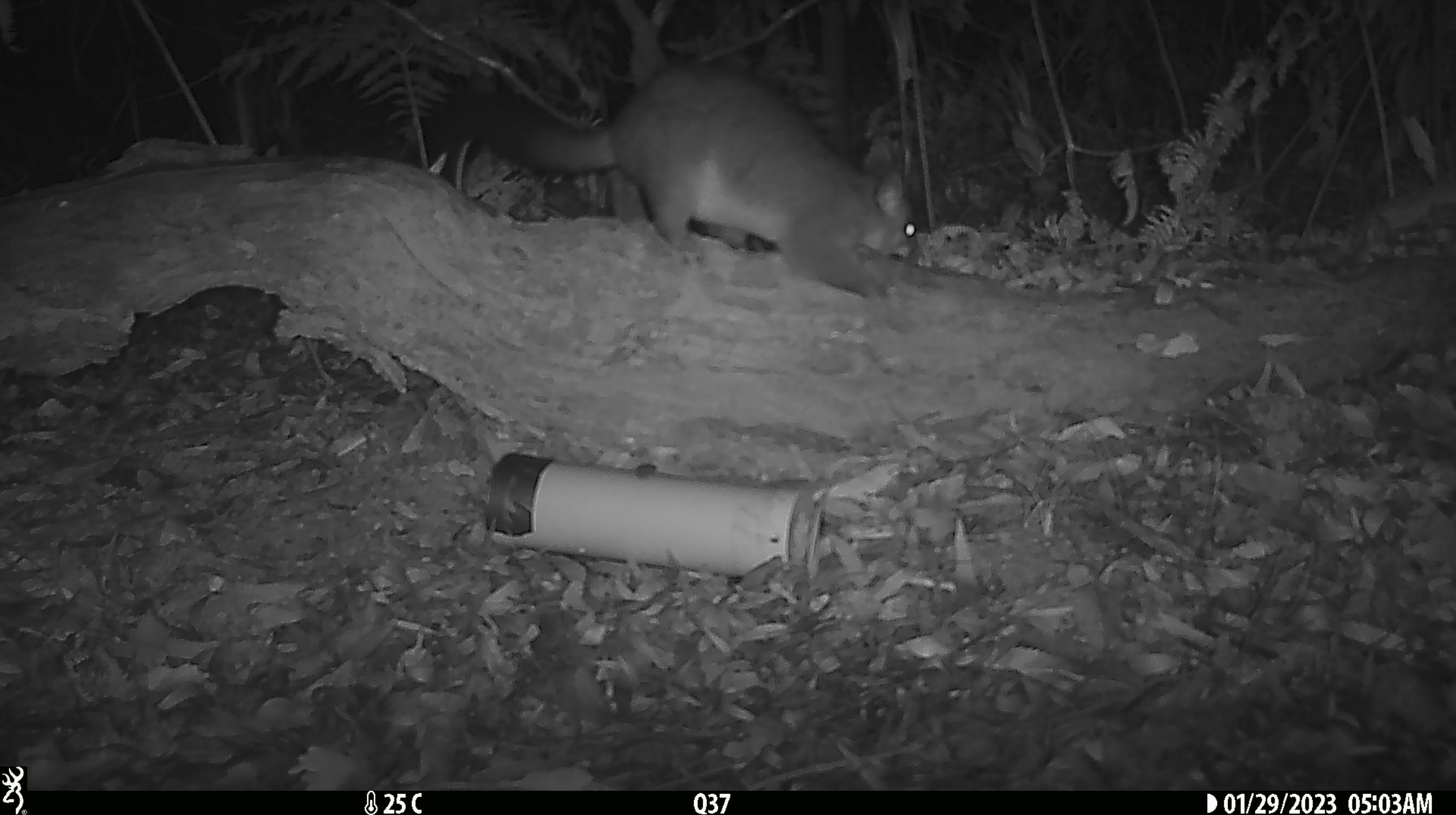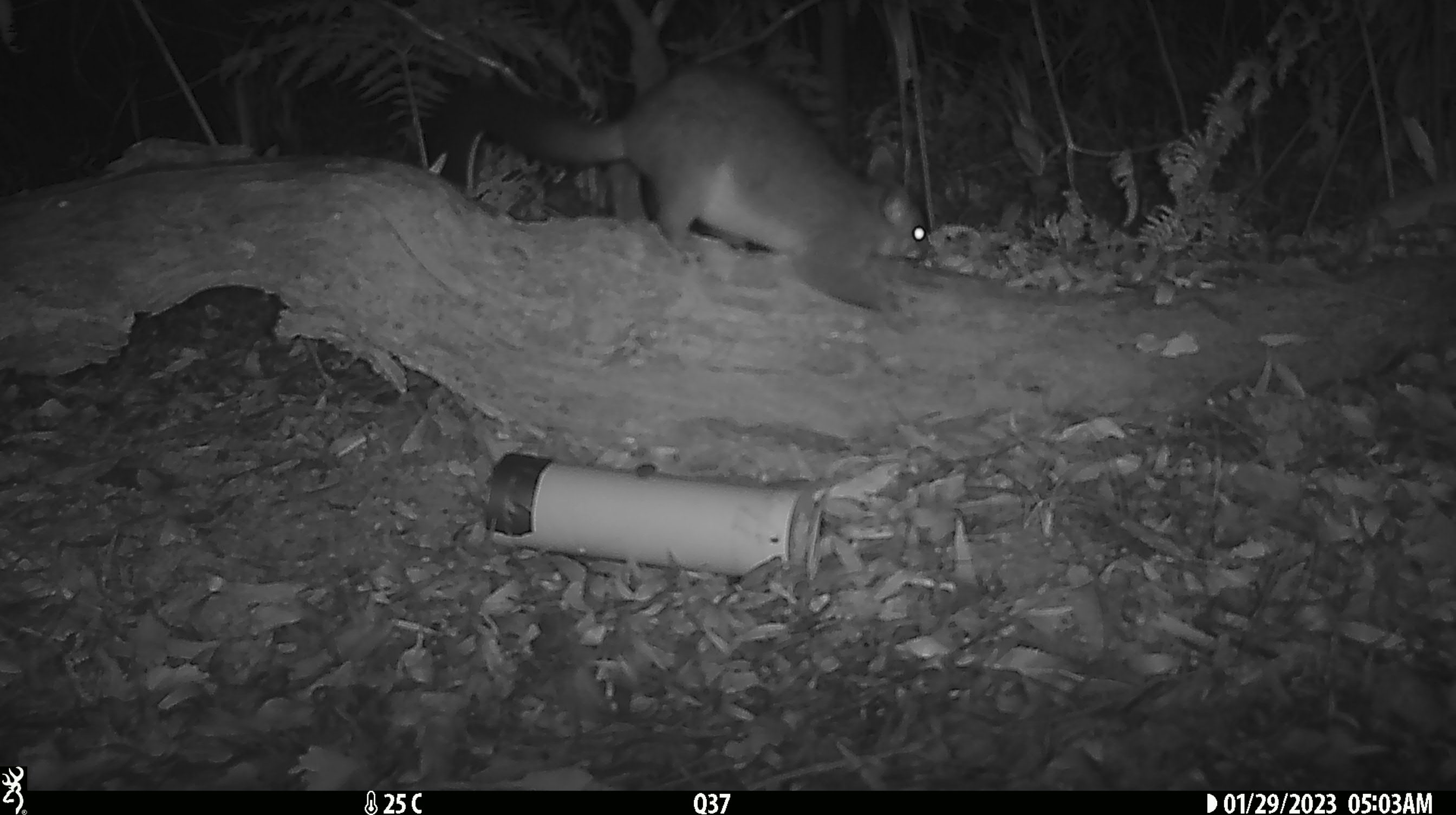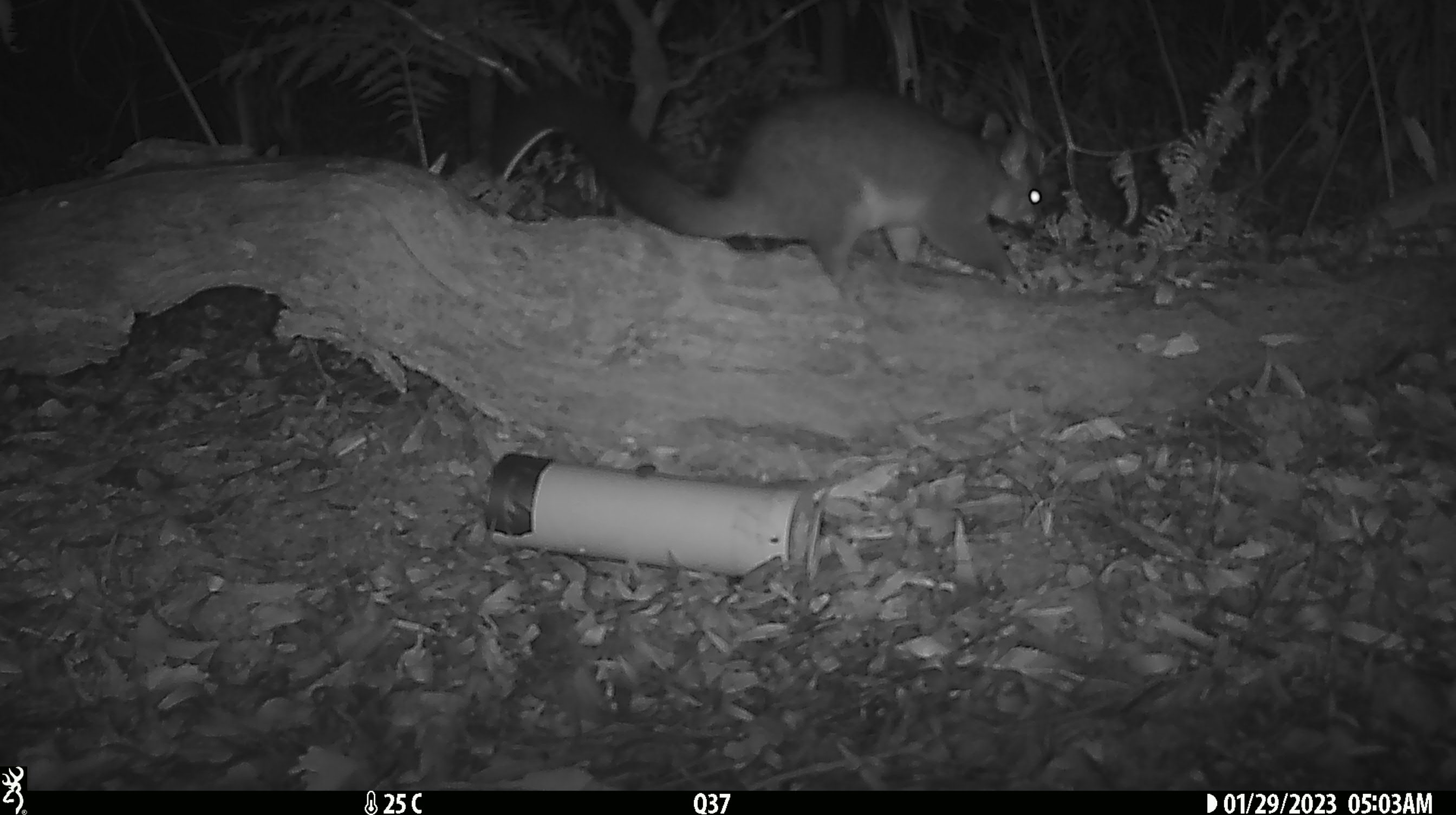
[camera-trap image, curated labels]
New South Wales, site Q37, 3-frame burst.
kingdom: Animalia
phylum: Chordata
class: Mammalia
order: Diprotodontia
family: Phalangeridae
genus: Trichosurus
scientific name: Trichosurus vulpecula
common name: common brushtail possum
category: possum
Possum (common brushtail possum) (Trichosurus vulpecula).